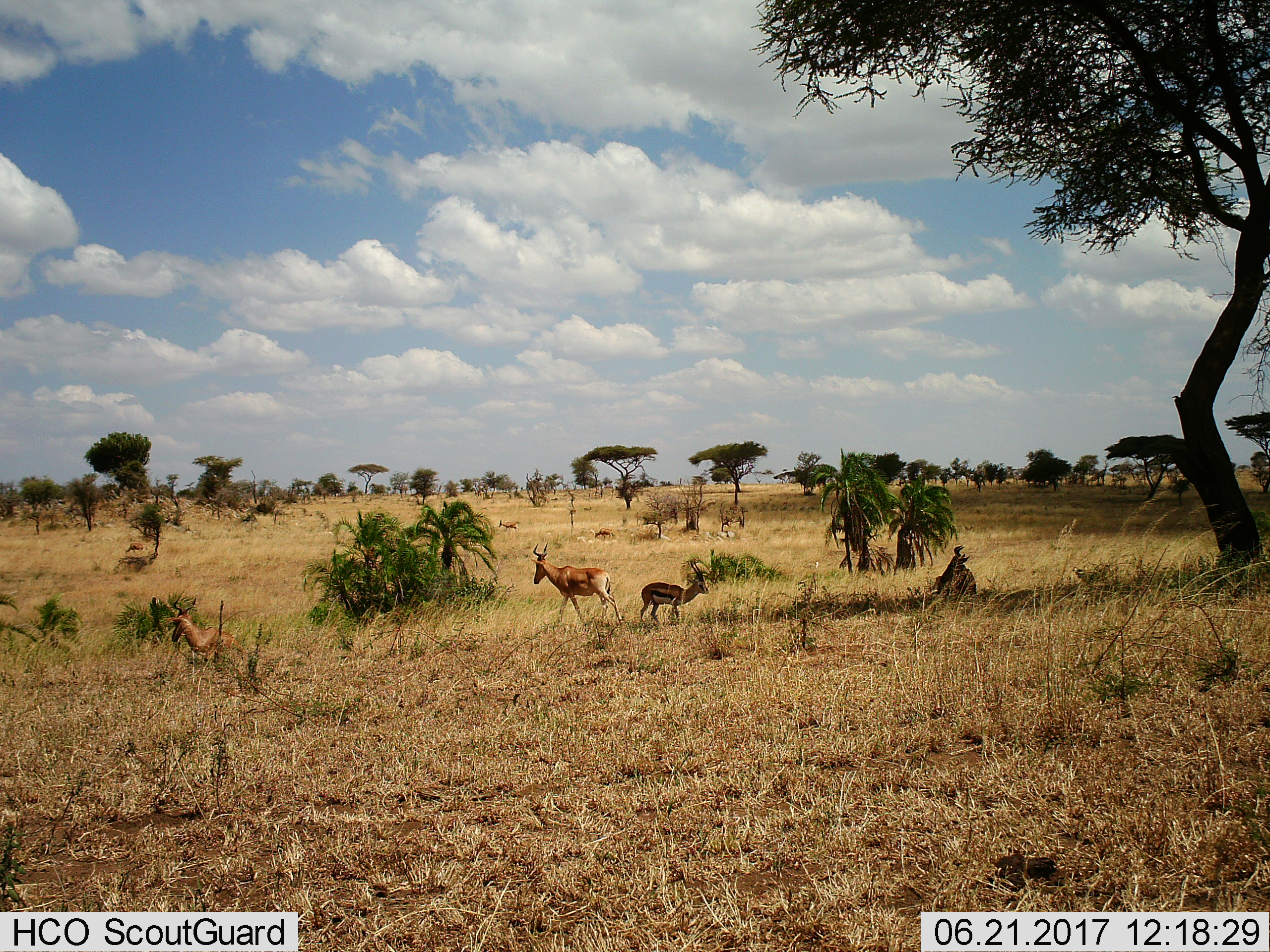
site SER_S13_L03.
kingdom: Animalia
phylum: Chordata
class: Mammalia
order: Artiodactyla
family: Bovidae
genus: Eudorcas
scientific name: Eudorcas thomsonii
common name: thomson's gazelle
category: gazellethomsons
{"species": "gazellethomsons (thomson's gazelle) (Eudorcas thomsonii)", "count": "4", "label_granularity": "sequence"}